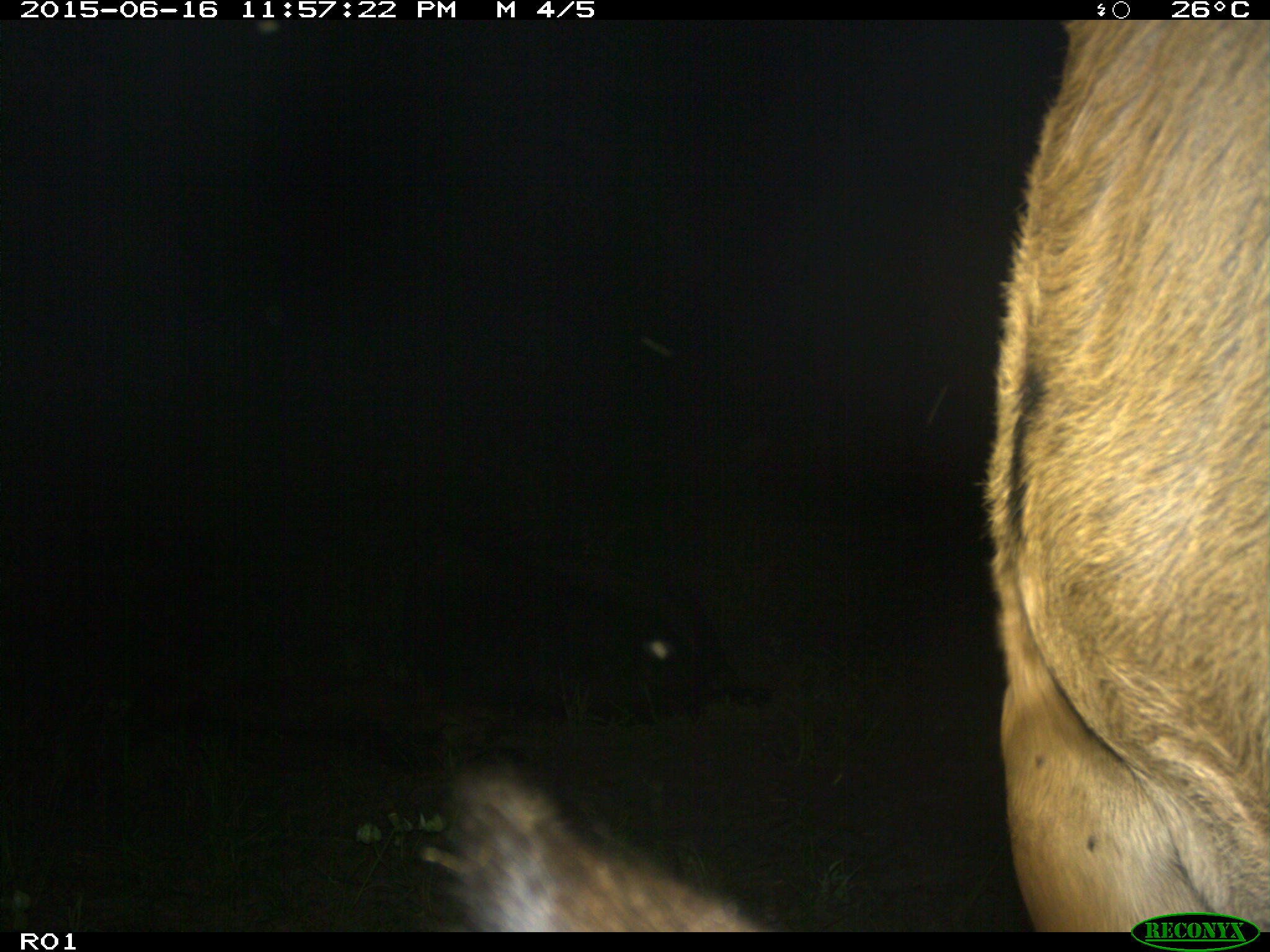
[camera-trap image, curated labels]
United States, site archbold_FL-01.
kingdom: Animalia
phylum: Chordata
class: Mammalia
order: Artiodactyla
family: Bovidae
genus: Bos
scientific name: Bos taurus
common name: domestic cow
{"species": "Bos taurus (domestic cow)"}